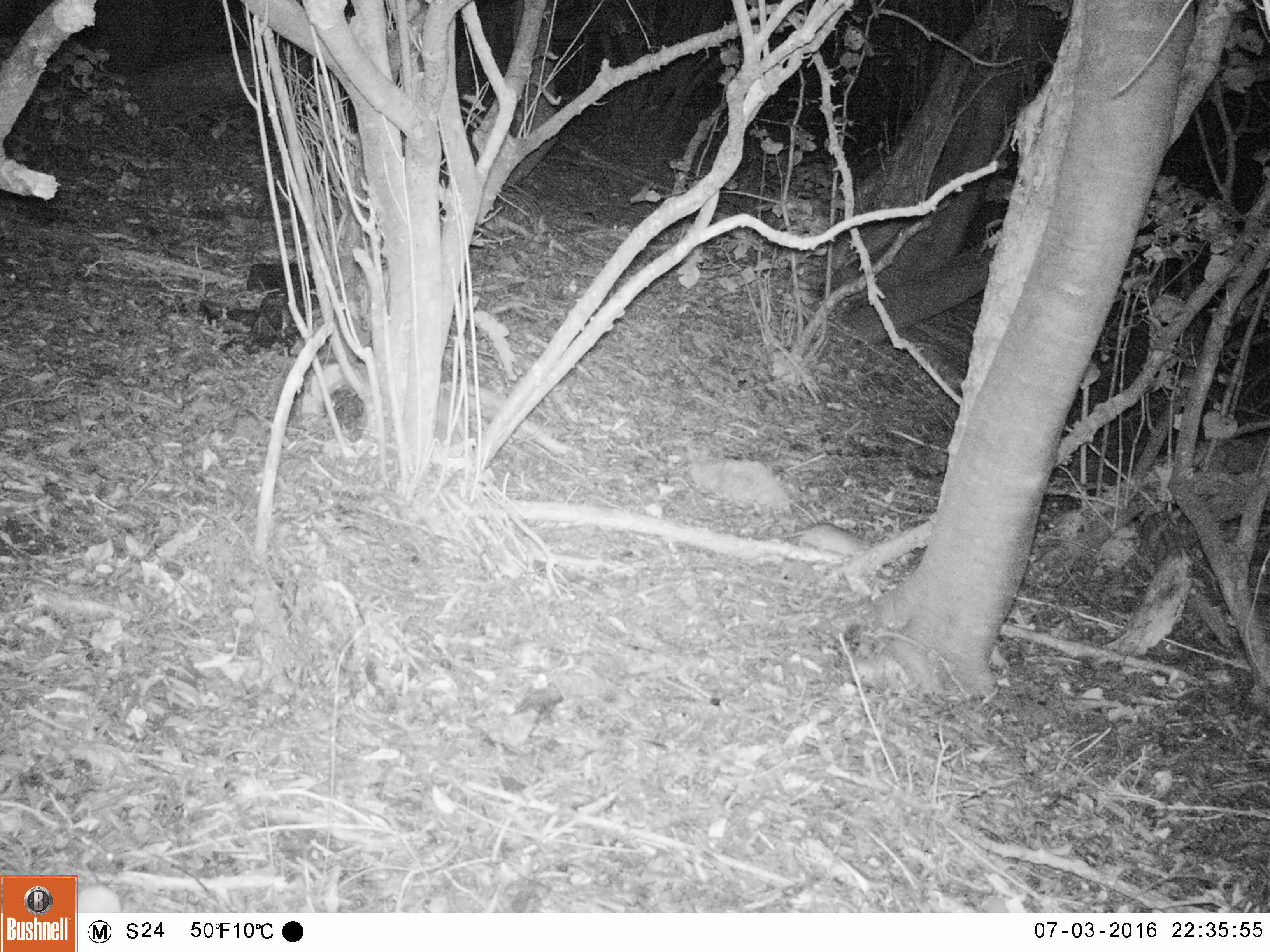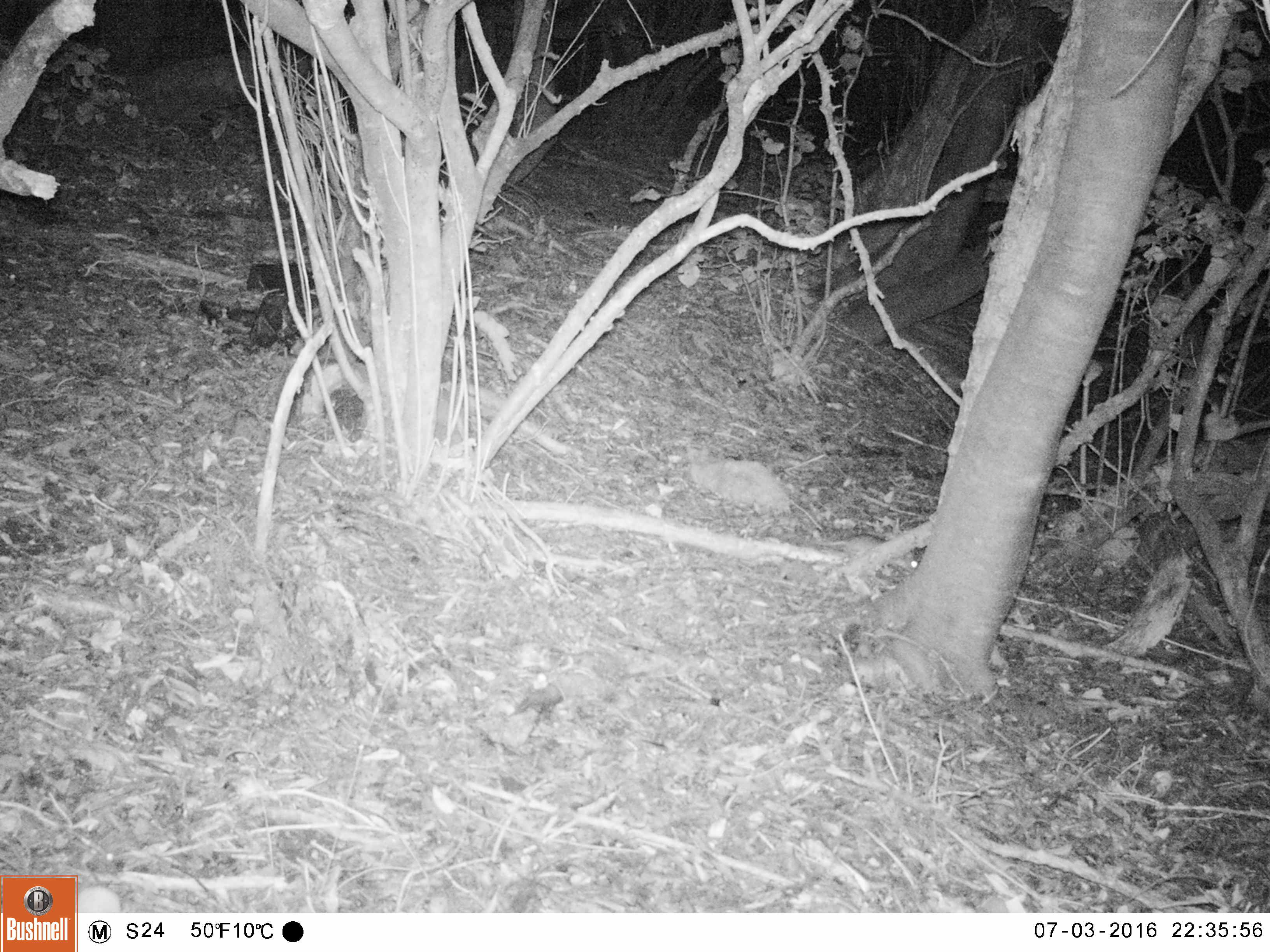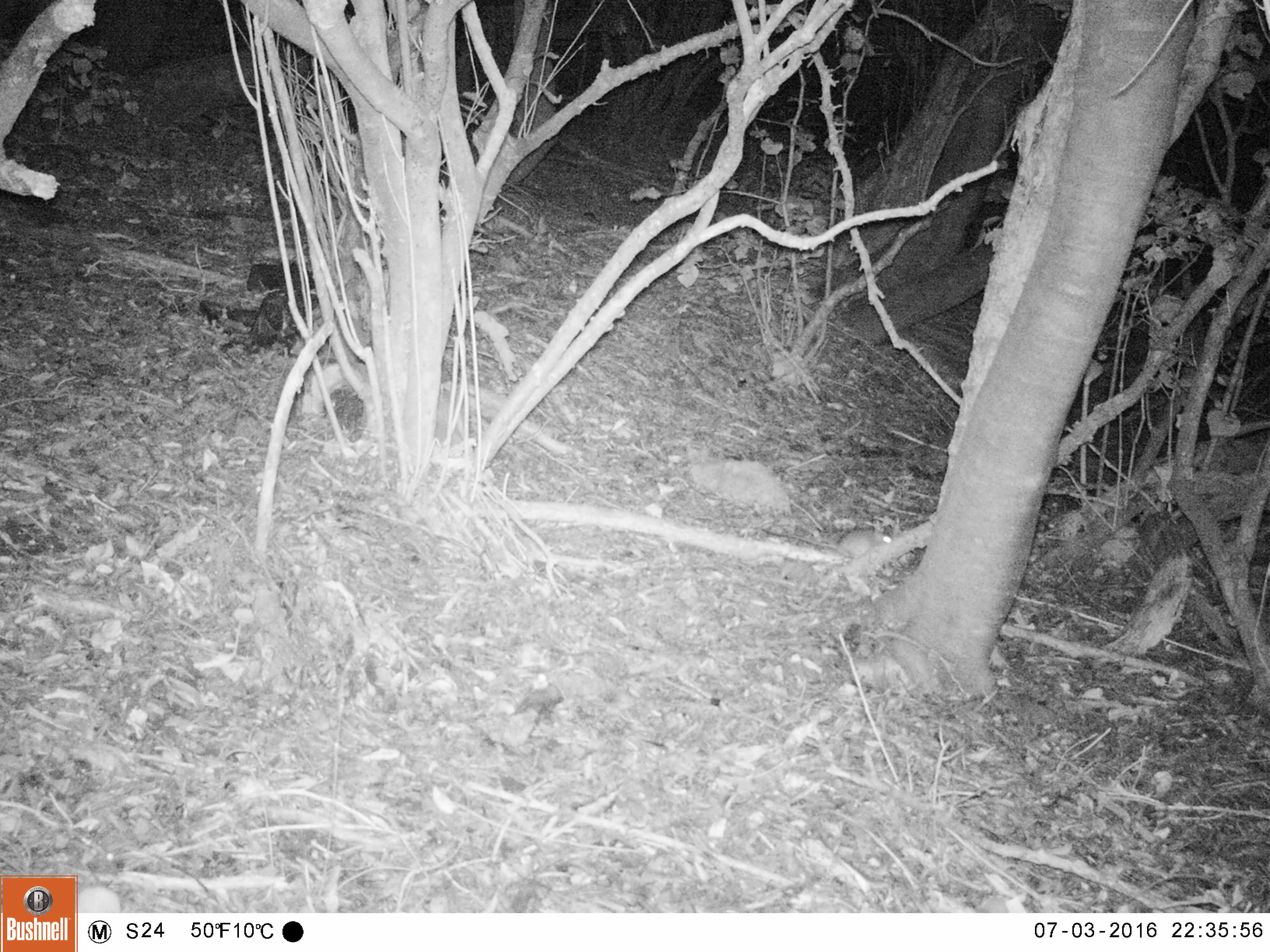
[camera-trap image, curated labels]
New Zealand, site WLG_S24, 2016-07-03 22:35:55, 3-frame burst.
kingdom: Animalia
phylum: Chordata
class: Mammalia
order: Rodentia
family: Muridae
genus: Rattus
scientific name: Rattus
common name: rat